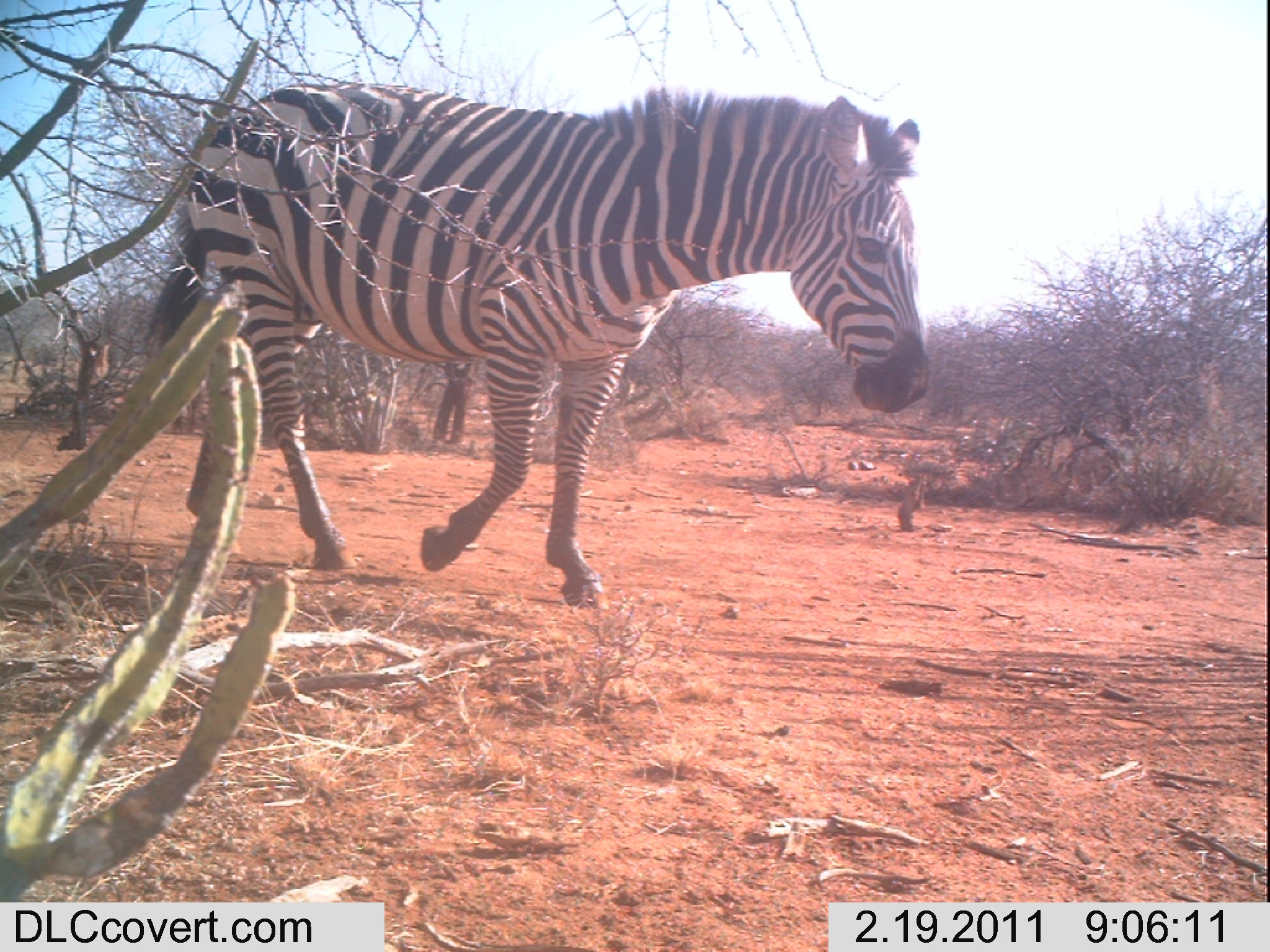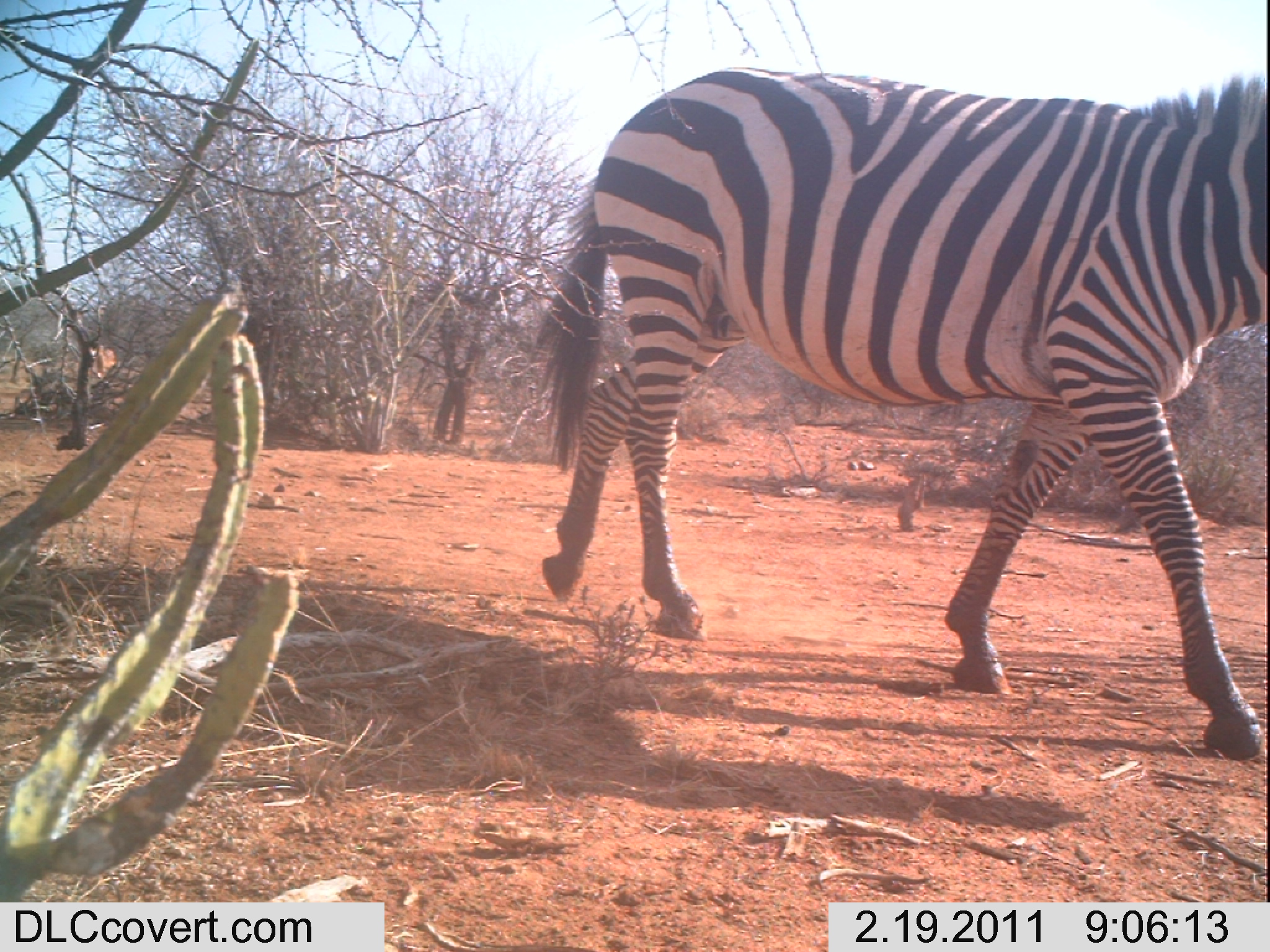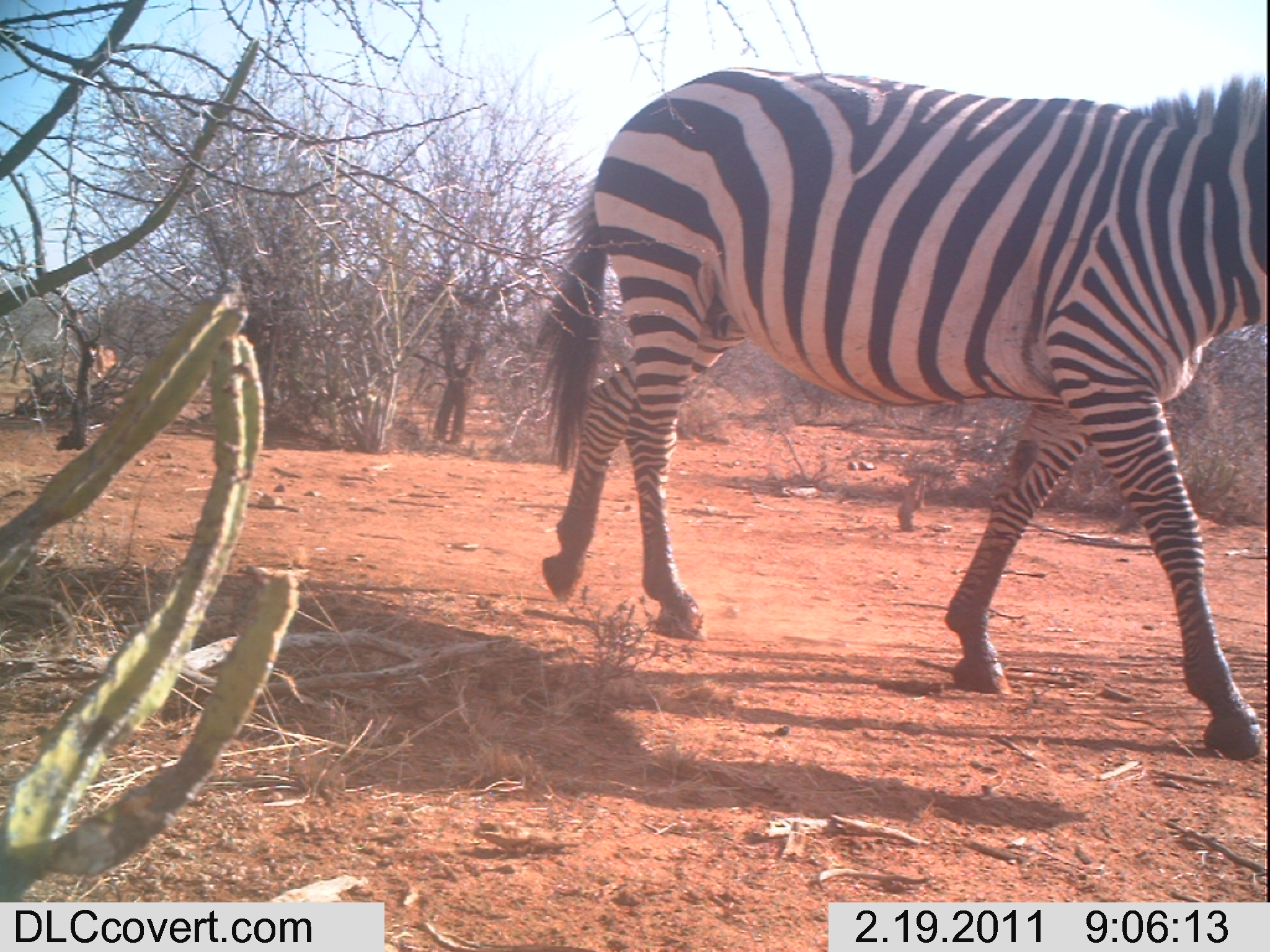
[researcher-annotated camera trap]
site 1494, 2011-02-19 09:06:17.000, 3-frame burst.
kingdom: Animalia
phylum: Chordata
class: Mammalia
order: Perissodactyla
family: Equidae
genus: Equus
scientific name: Equus quagga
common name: plains zebra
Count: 1.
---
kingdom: Animalia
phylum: Chordata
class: Mammalia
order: Artiodactyla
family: Bovidae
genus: Aepyceros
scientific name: Aepyceros melampus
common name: impala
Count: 1.